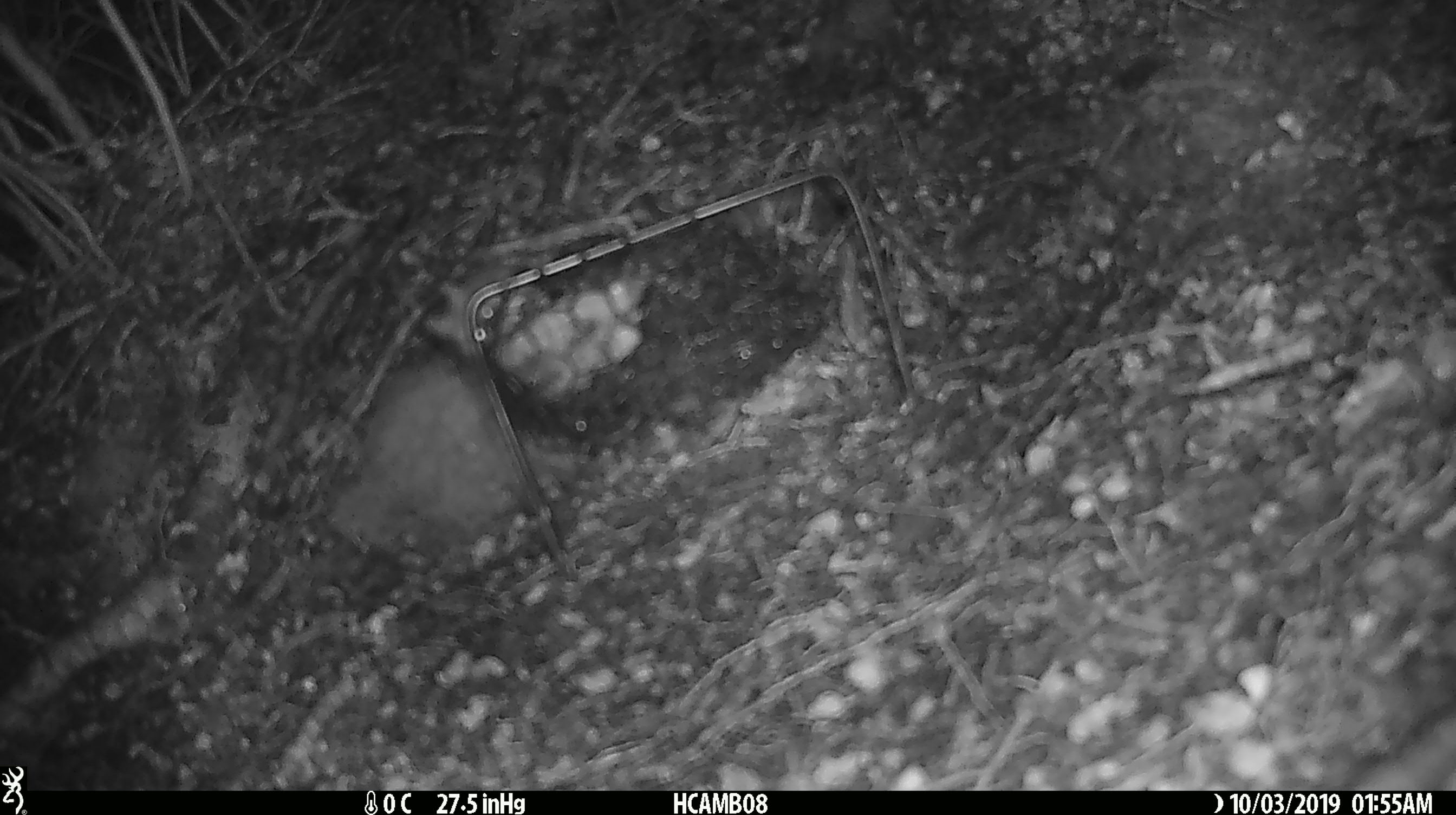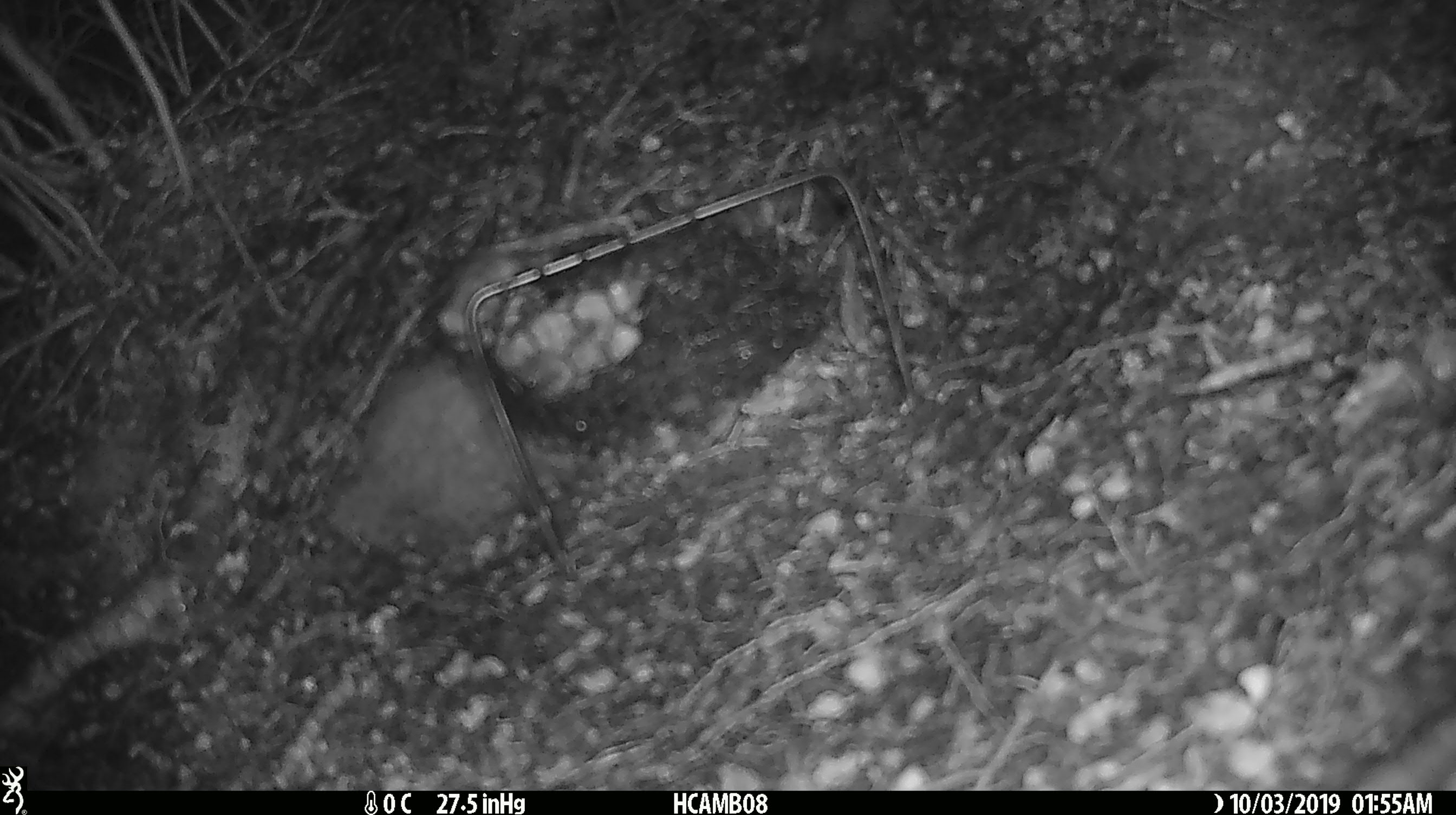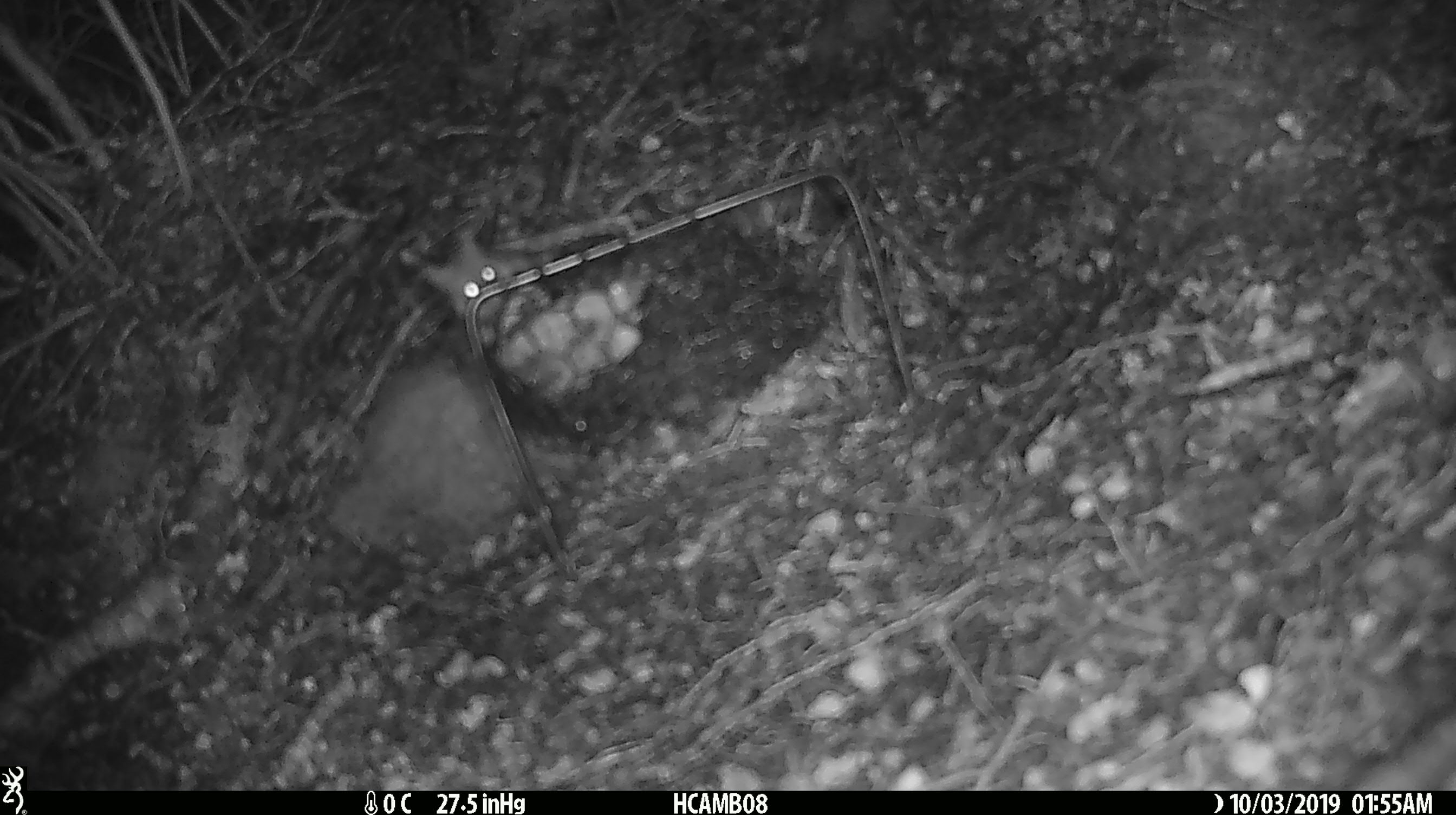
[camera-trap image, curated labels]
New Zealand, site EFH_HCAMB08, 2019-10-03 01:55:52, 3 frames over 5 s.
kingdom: Animalia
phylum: Chordata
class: Mammalia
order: Rodentia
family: Muridae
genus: Mus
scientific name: Mus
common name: mouse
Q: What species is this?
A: Mouse (Mus).